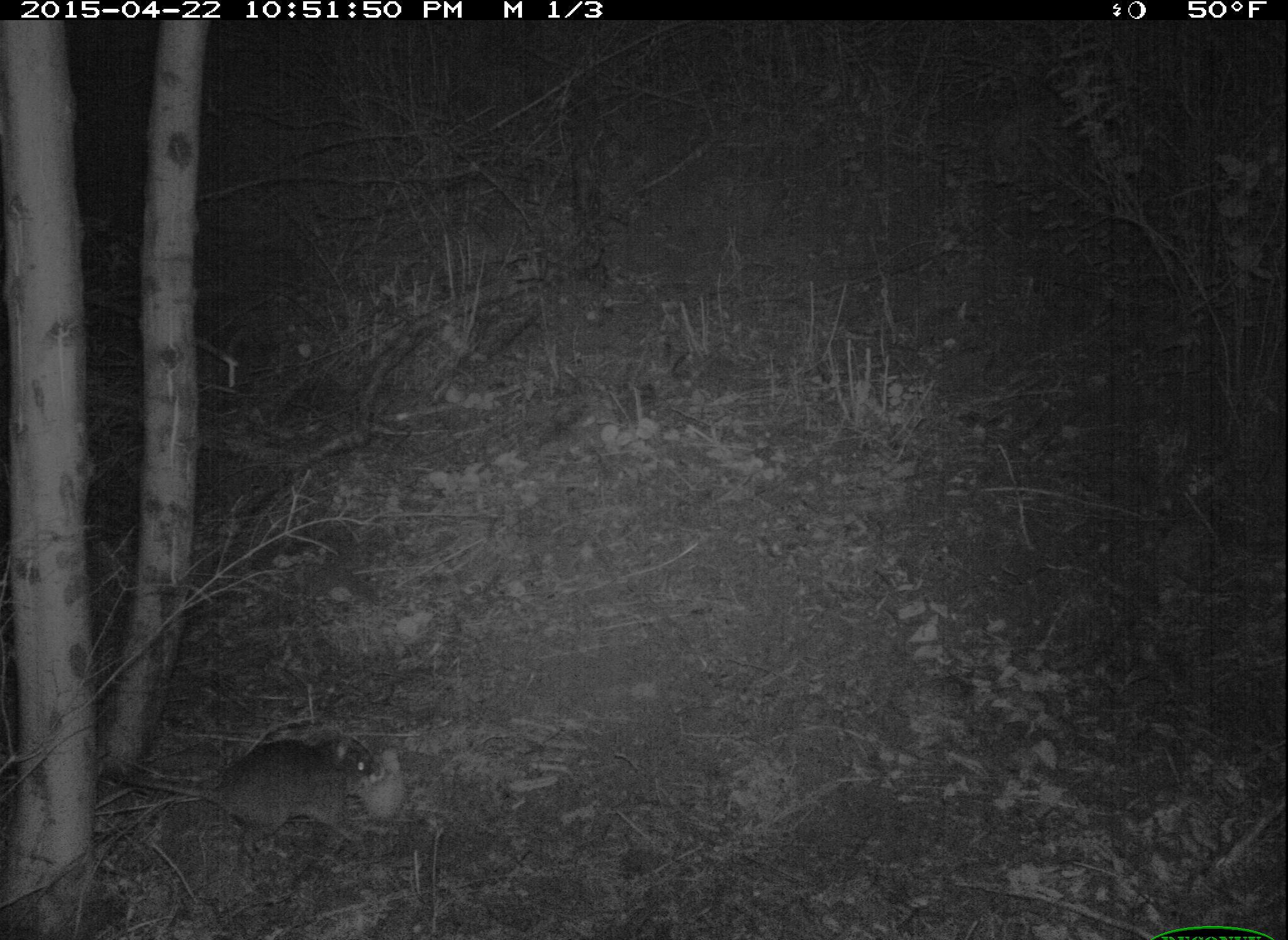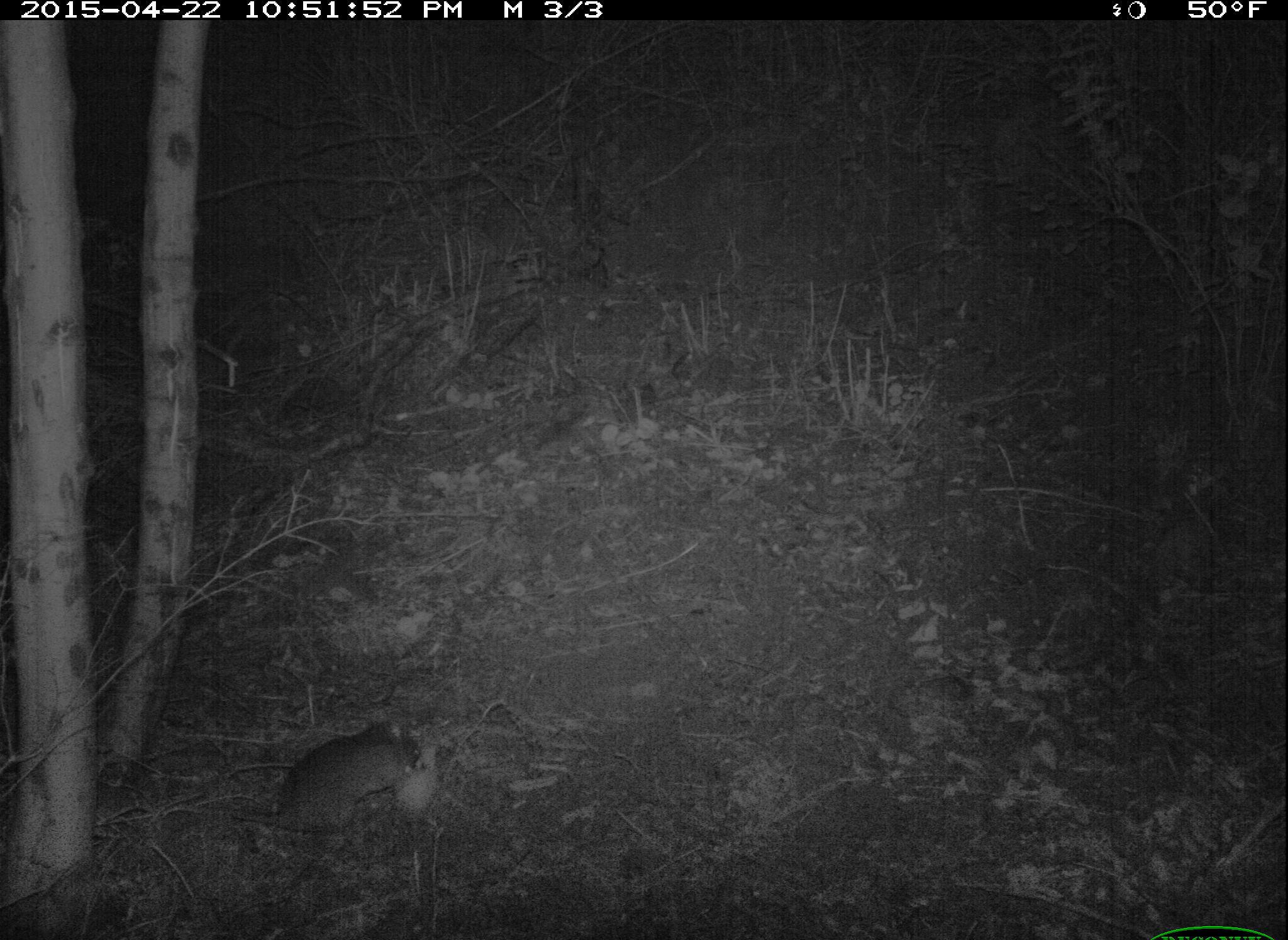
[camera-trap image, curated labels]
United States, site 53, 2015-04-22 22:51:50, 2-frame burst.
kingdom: Animalia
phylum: Chordata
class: Mammalia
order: Rodentia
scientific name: Rodentia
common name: rodent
Rodent (Rodentia).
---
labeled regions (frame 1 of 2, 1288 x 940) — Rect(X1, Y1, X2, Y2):
rodent: Rect(1, 730, 384, 863)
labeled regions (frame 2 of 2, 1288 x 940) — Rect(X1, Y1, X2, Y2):
rodent: Rect(161, 728, 421, 837)